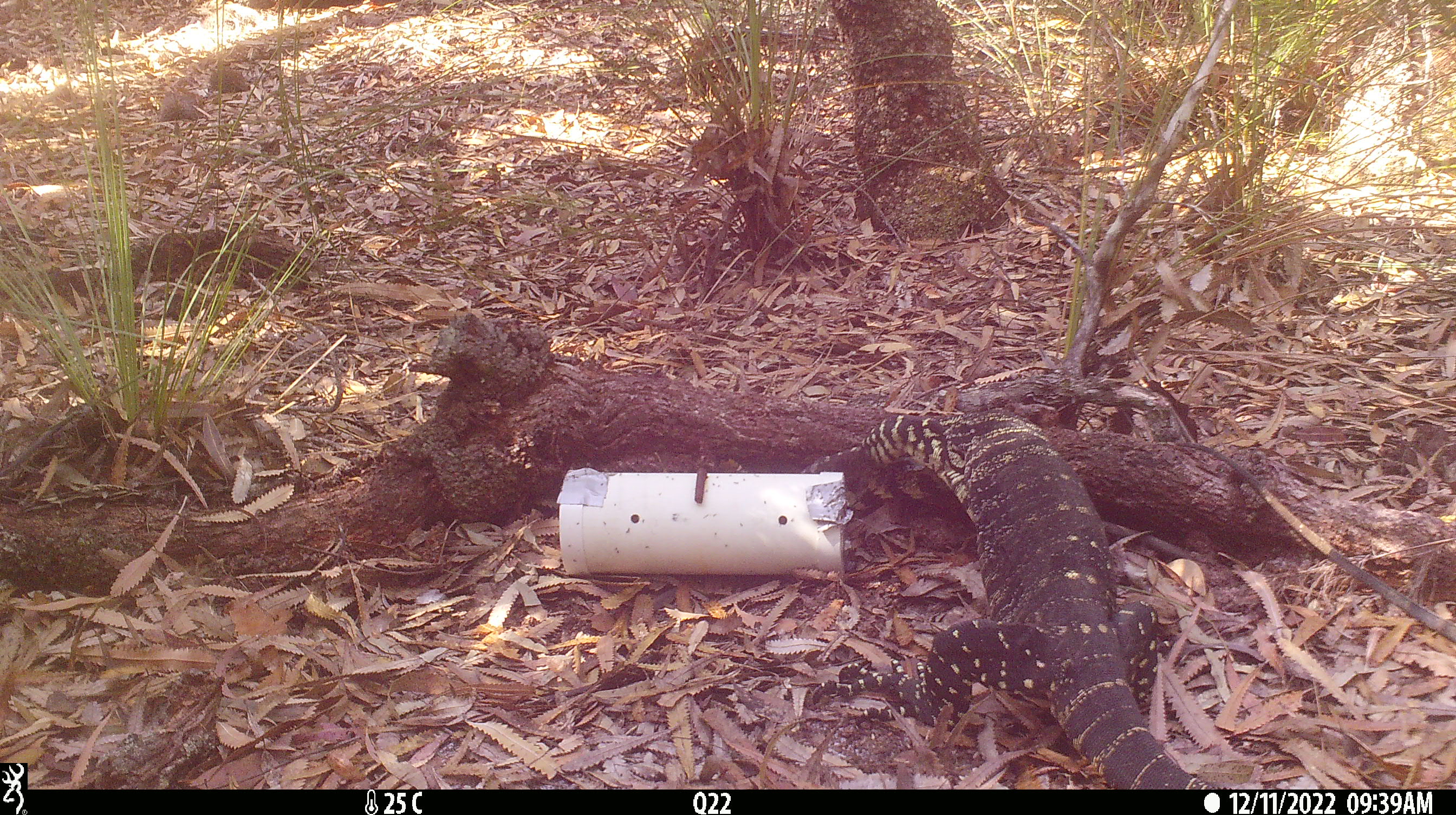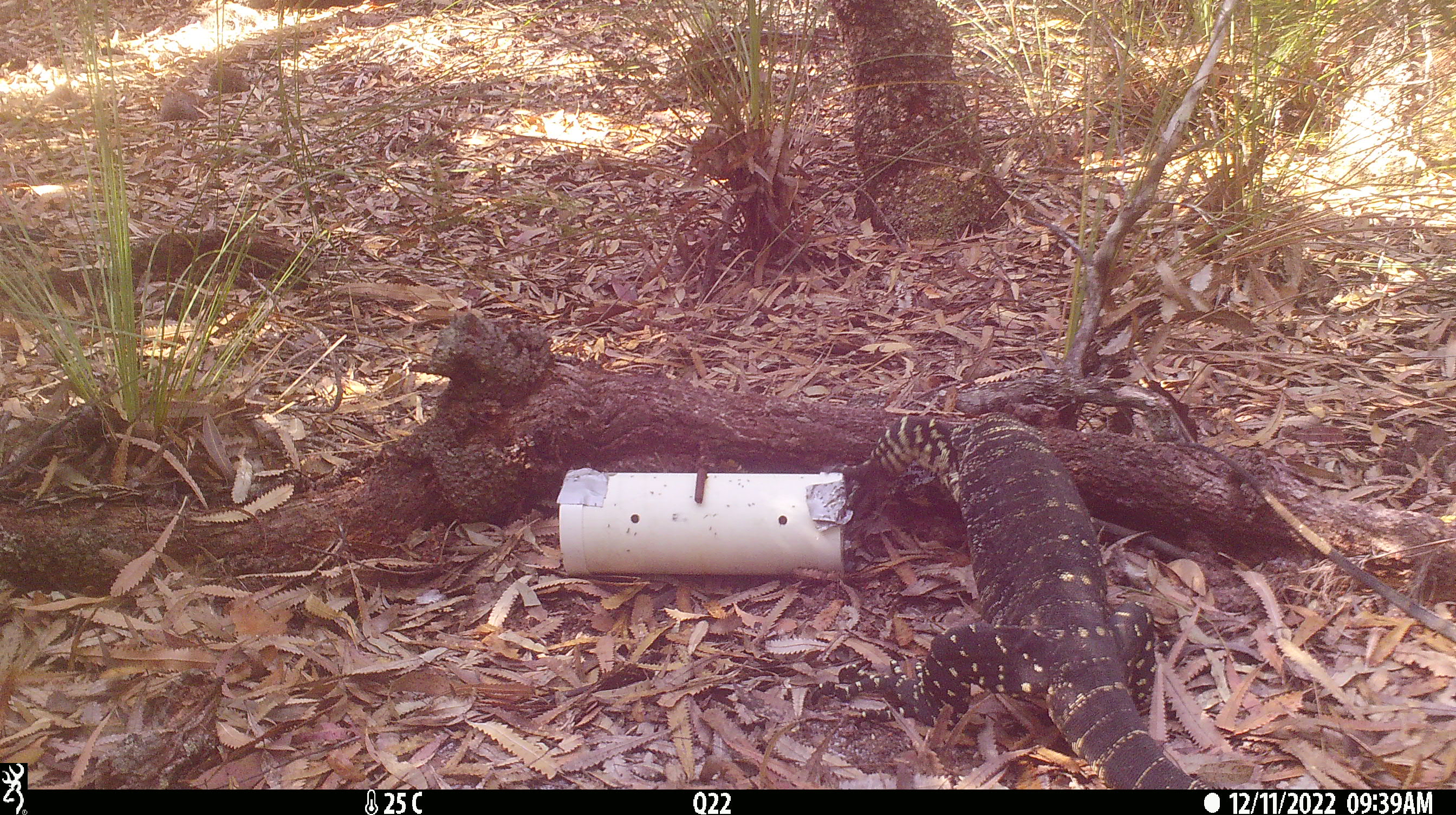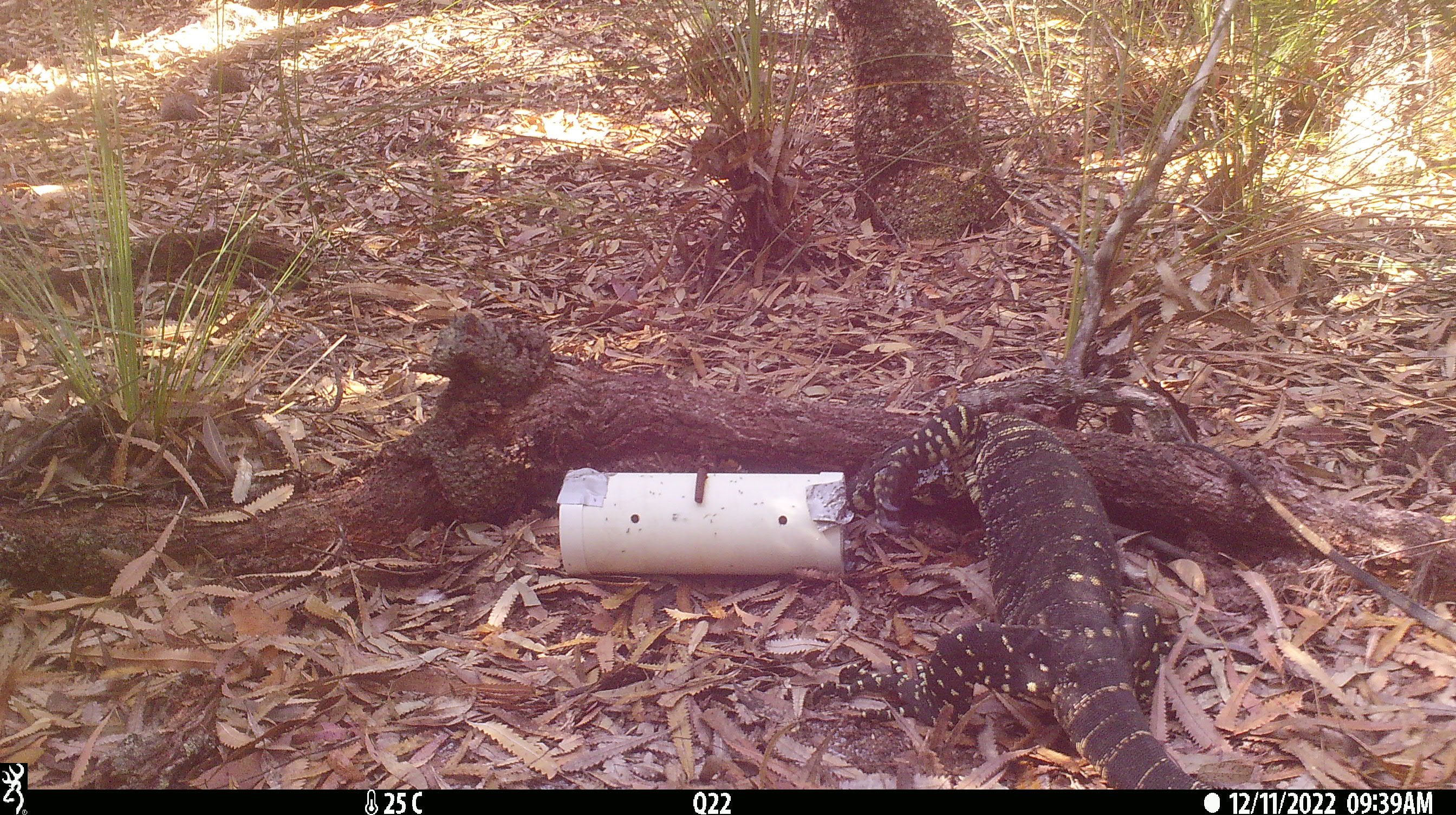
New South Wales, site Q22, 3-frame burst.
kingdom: Animalia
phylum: Chordata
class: Reptilia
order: Squamata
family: Varanidae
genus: Varanus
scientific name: Varanus varius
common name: lace monitor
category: goanna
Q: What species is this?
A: Goanna (lace monitor) (Varanus varius).